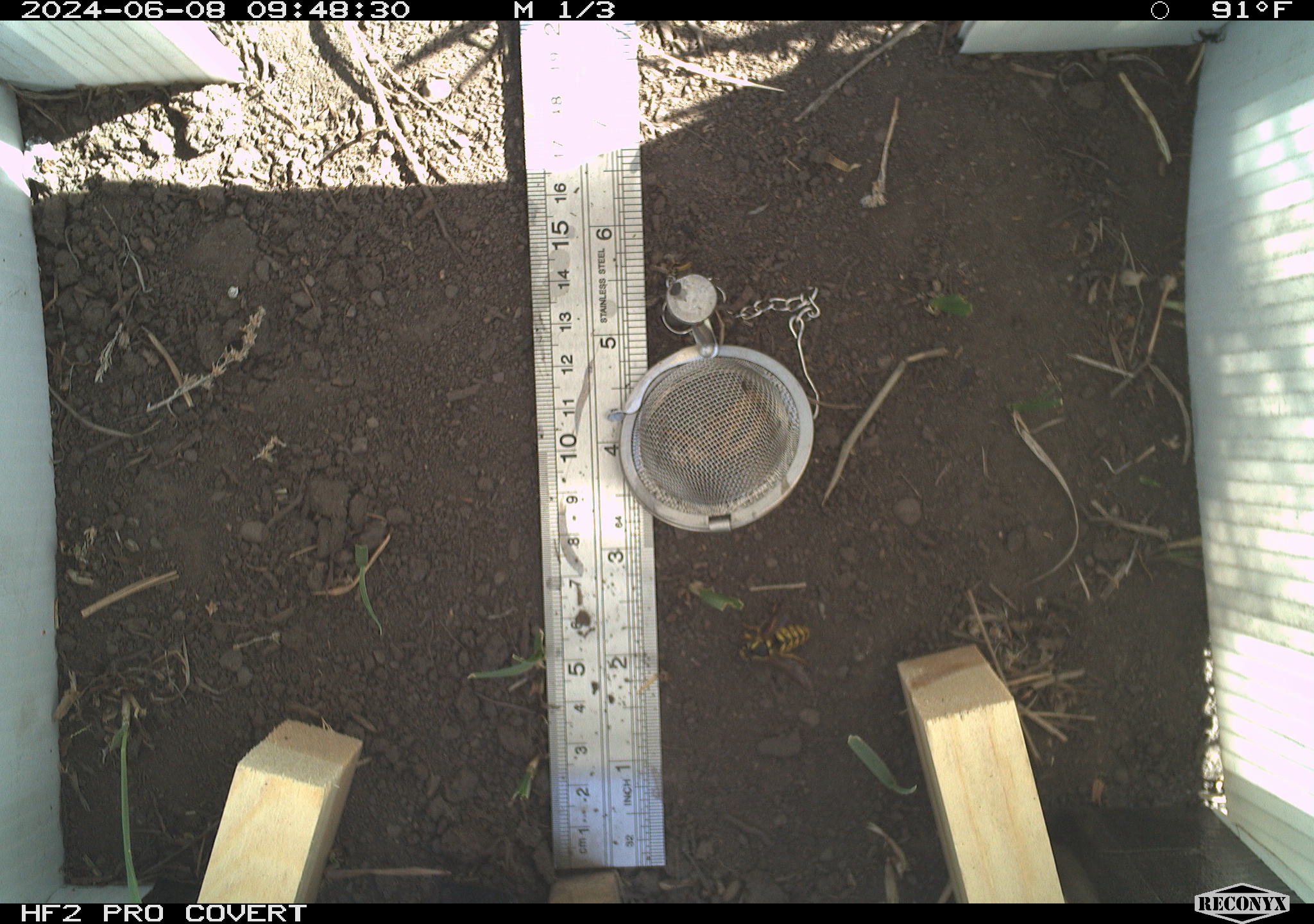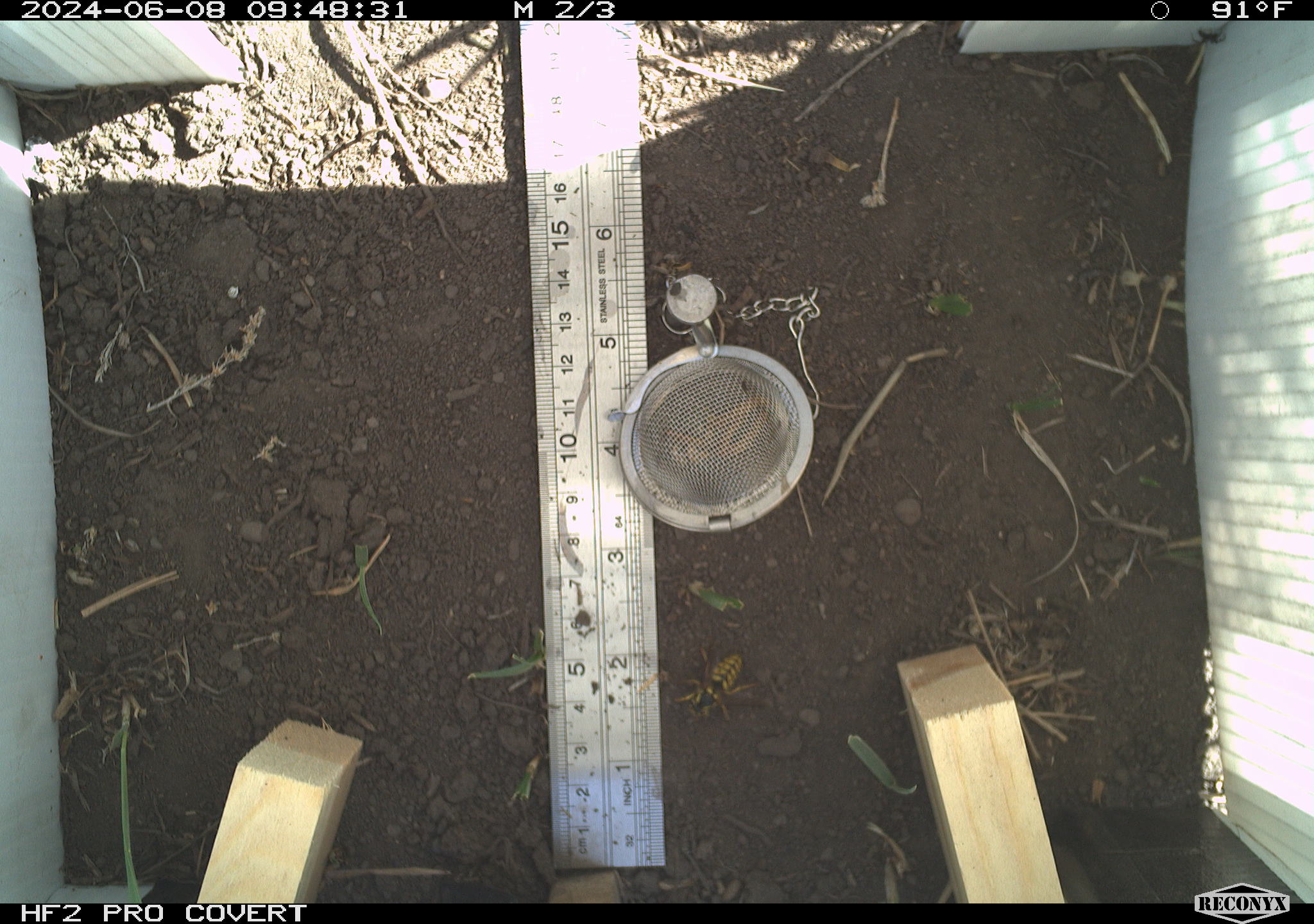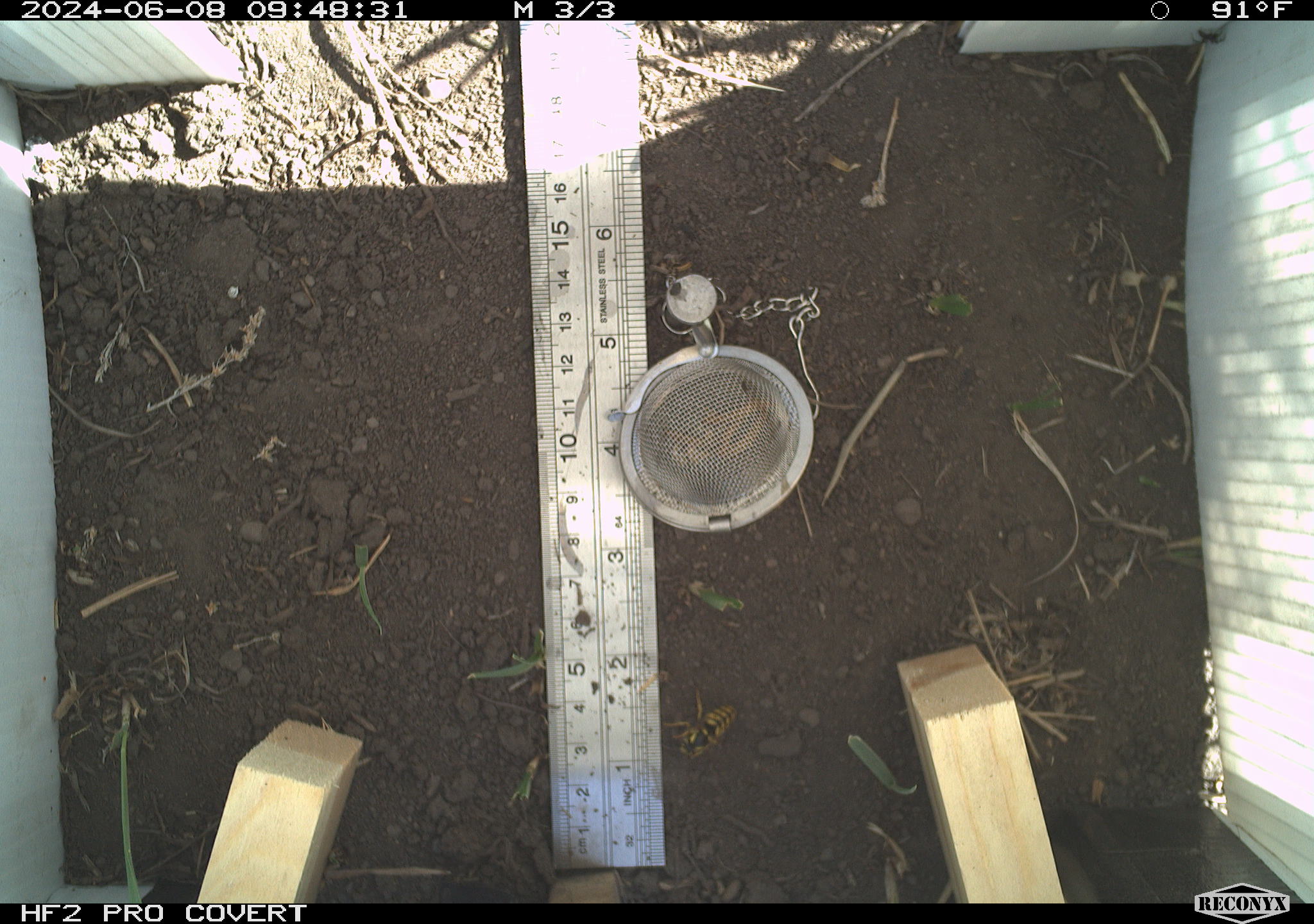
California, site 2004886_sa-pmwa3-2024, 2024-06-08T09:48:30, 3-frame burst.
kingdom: Animalia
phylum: Arthropoda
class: Insecta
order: Hymenoptera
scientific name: Hymenoptera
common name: ants, bees, wasps, and sawflies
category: hymenoptera order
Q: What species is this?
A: Hymenoptera order (ants, bees, wasps, and sawflies) (Hymenoptera).